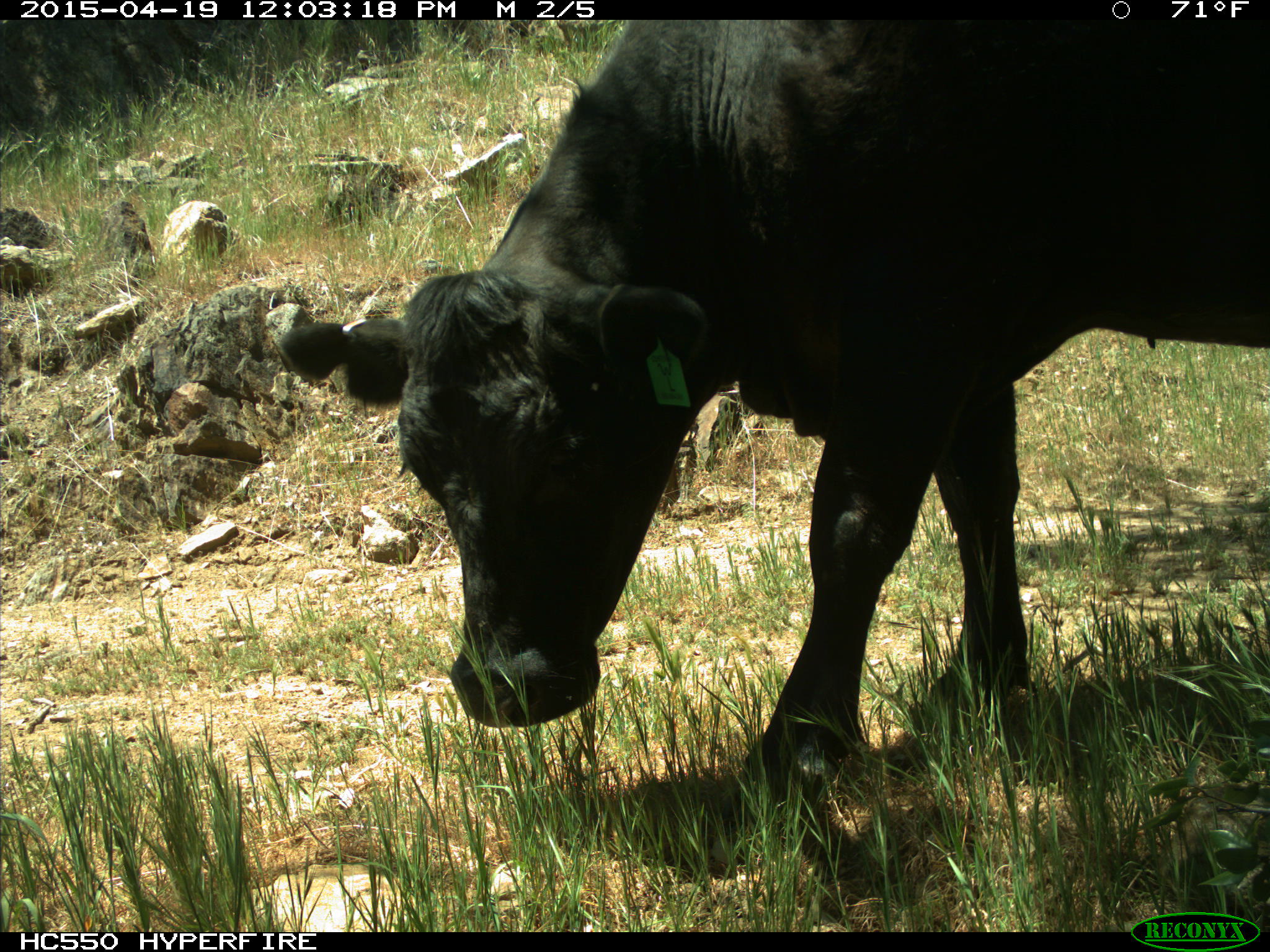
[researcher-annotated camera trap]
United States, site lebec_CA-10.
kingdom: Animalia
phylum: Chordata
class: Mammalia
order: Artiodactyla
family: Bovidae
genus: Bos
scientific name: Bos taurus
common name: domestic cow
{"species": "Bos taurus (domestic cow)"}